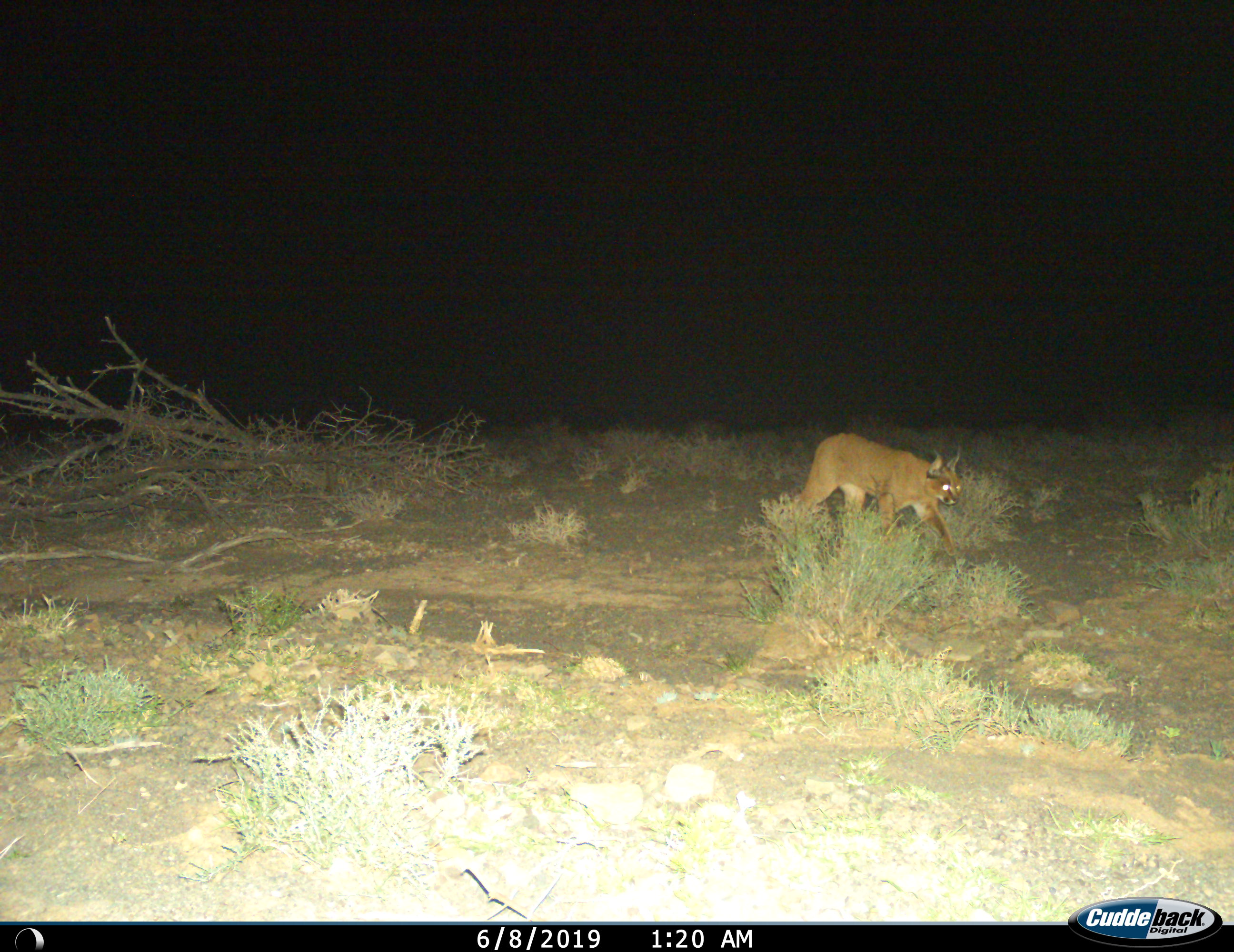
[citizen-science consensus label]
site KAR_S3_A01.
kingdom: Animalia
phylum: Chordata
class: Mammalia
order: Carnivora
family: Felidae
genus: Caracal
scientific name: Caracal caracal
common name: caracal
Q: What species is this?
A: Caracal (Caracal caracal).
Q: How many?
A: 1.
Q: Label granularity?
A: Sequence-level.